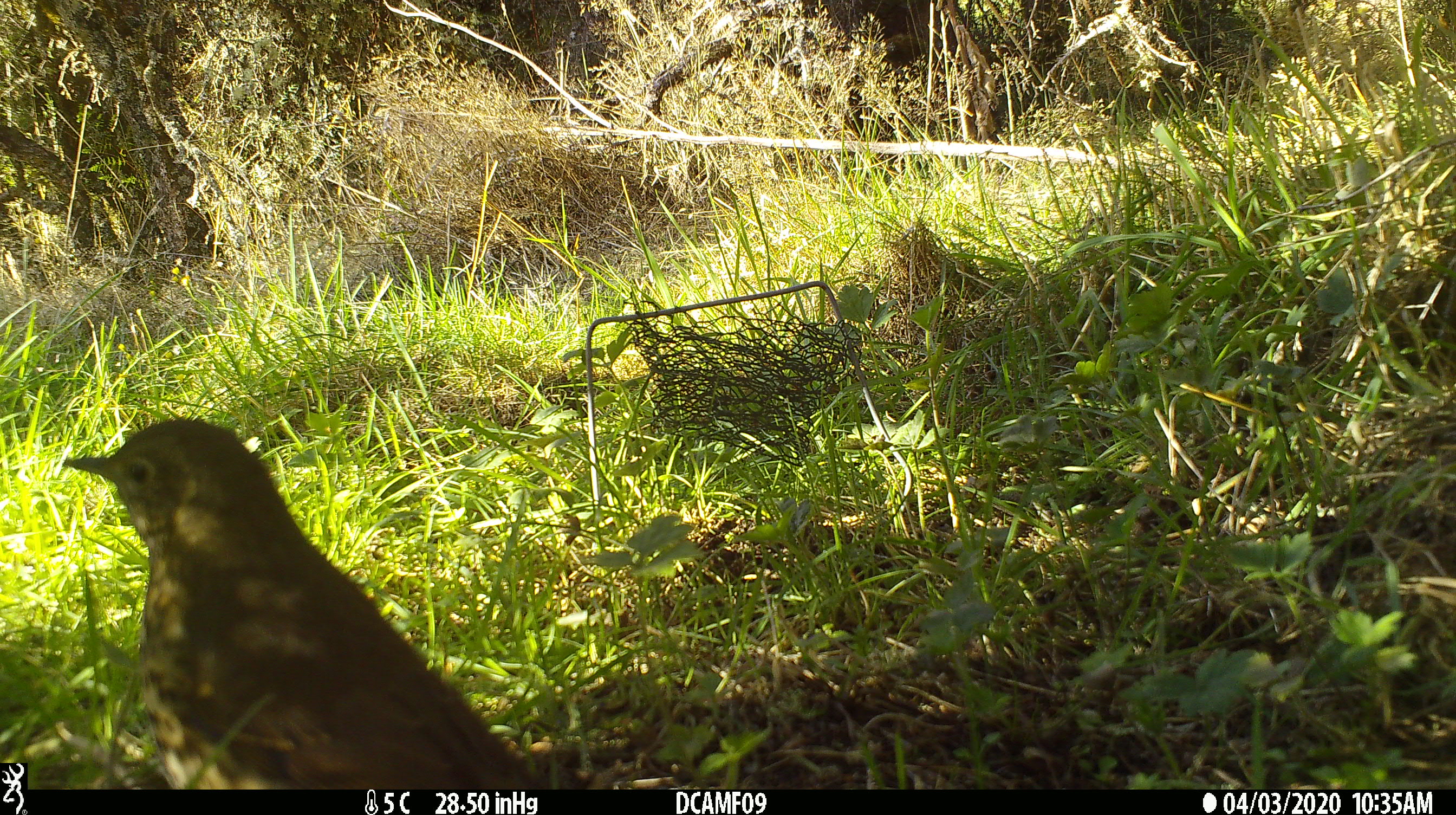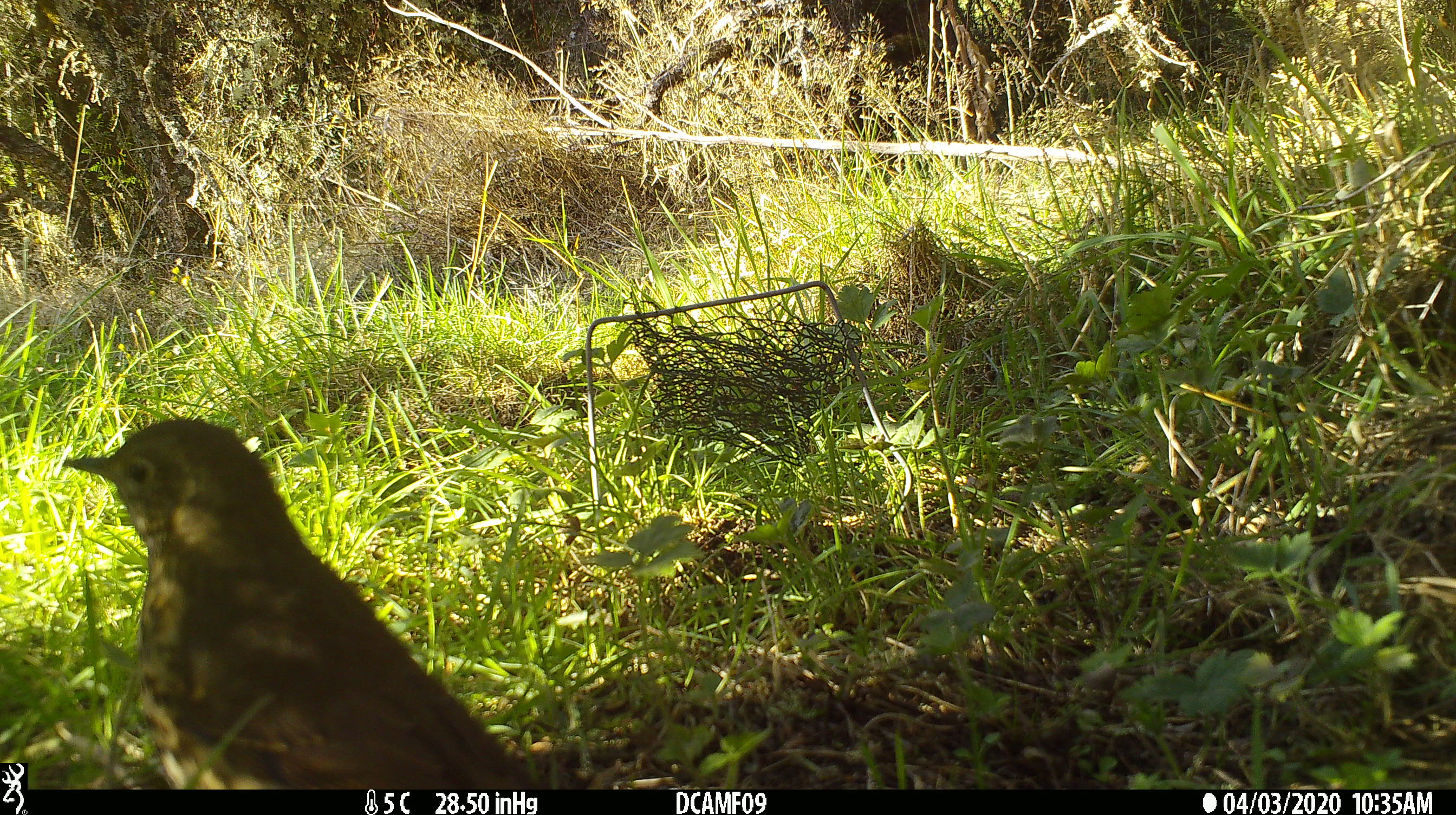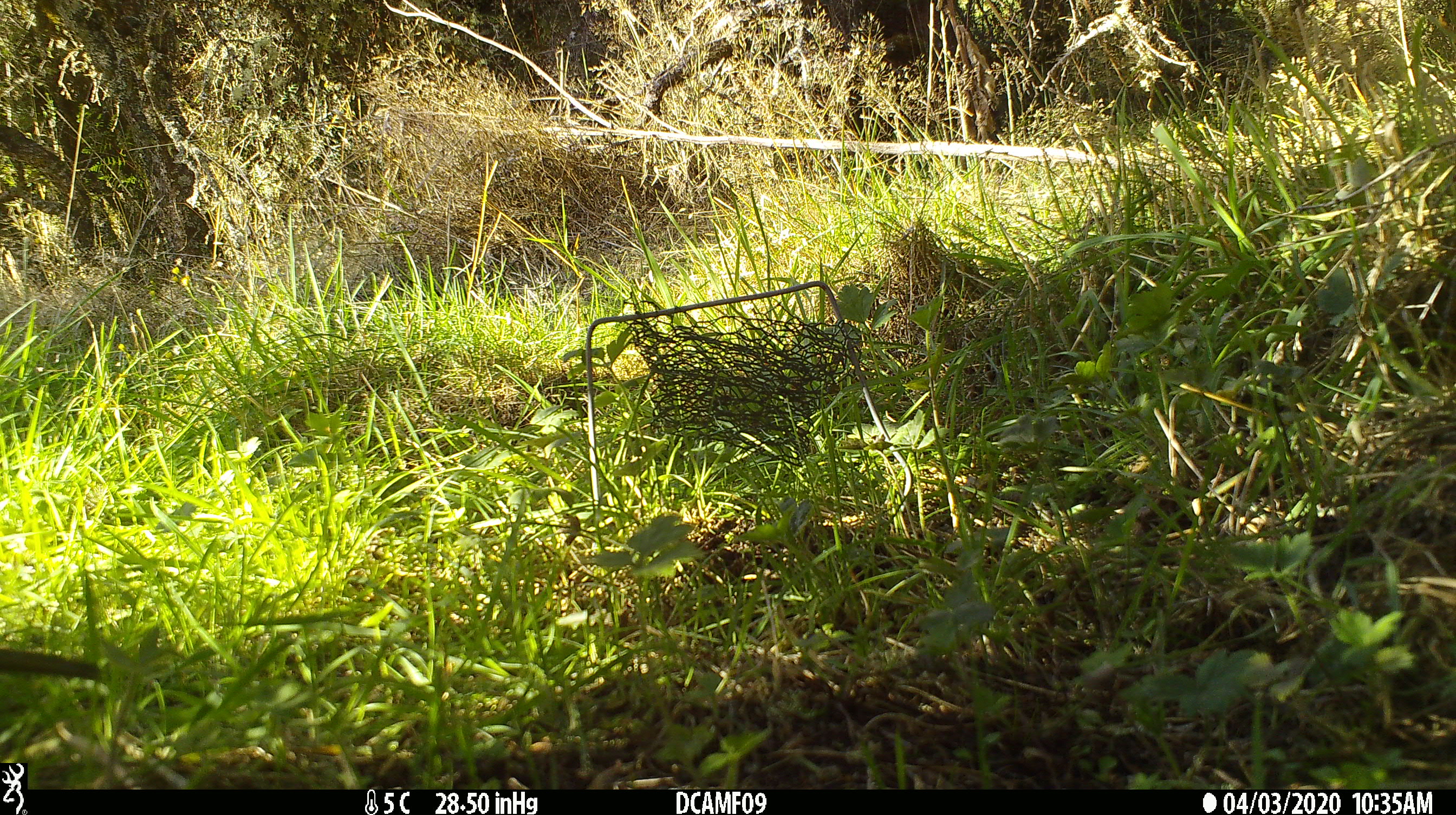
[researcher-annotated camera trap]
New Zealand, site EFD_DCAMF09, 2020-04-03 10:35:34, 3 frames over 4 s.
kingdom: Animalia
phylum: Chordata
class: Aves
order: Passeriformes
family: Turdidae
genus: Turdus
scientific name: Turdus philomelos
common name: song thrush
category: thrush